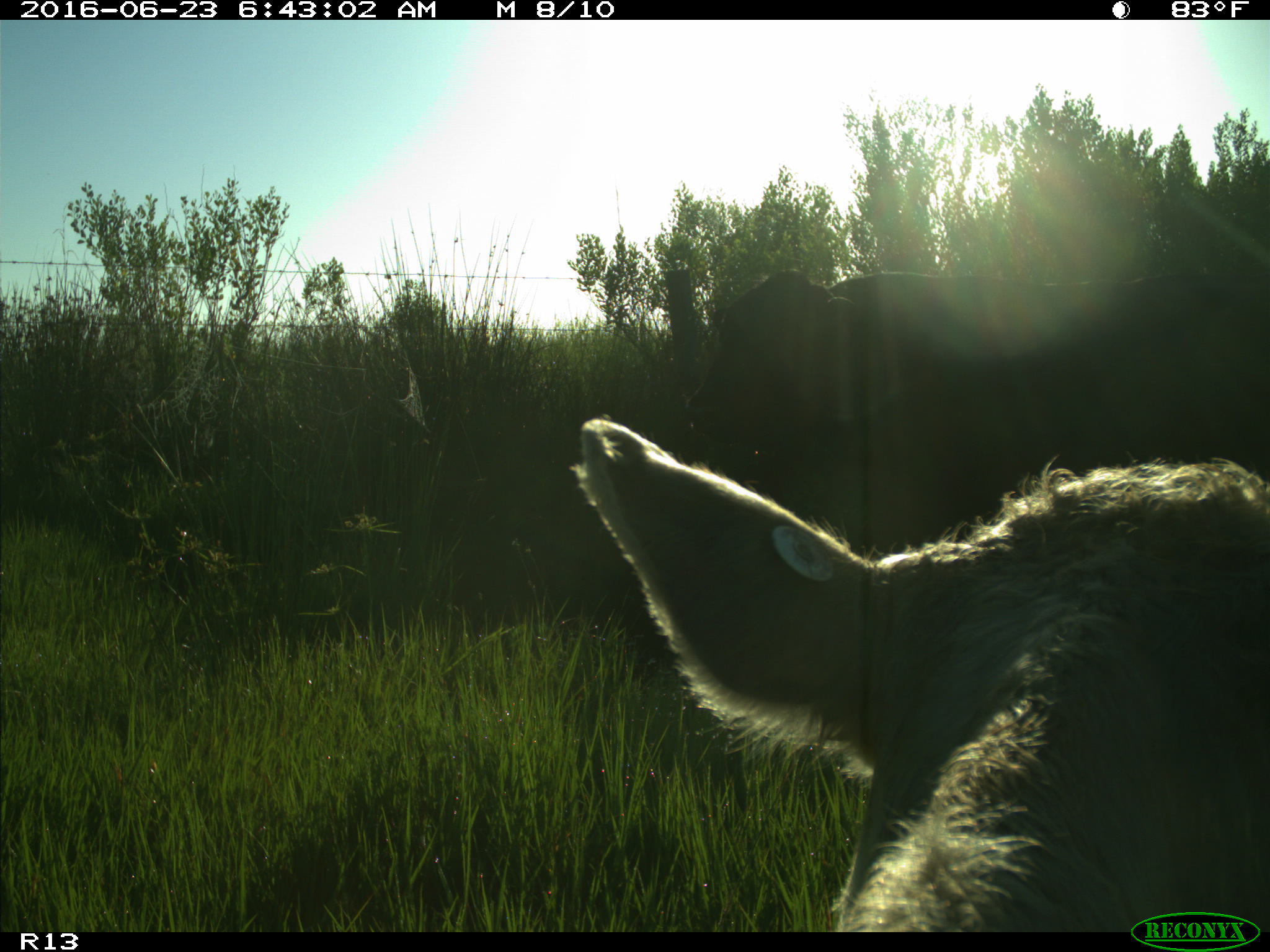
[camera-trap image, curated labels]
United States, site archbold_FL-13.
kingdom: Animalia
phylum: Chordata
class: Mammalia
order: Artiodactyla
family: Bovidae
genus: Bos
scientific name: Bos taurus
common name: domestic cow